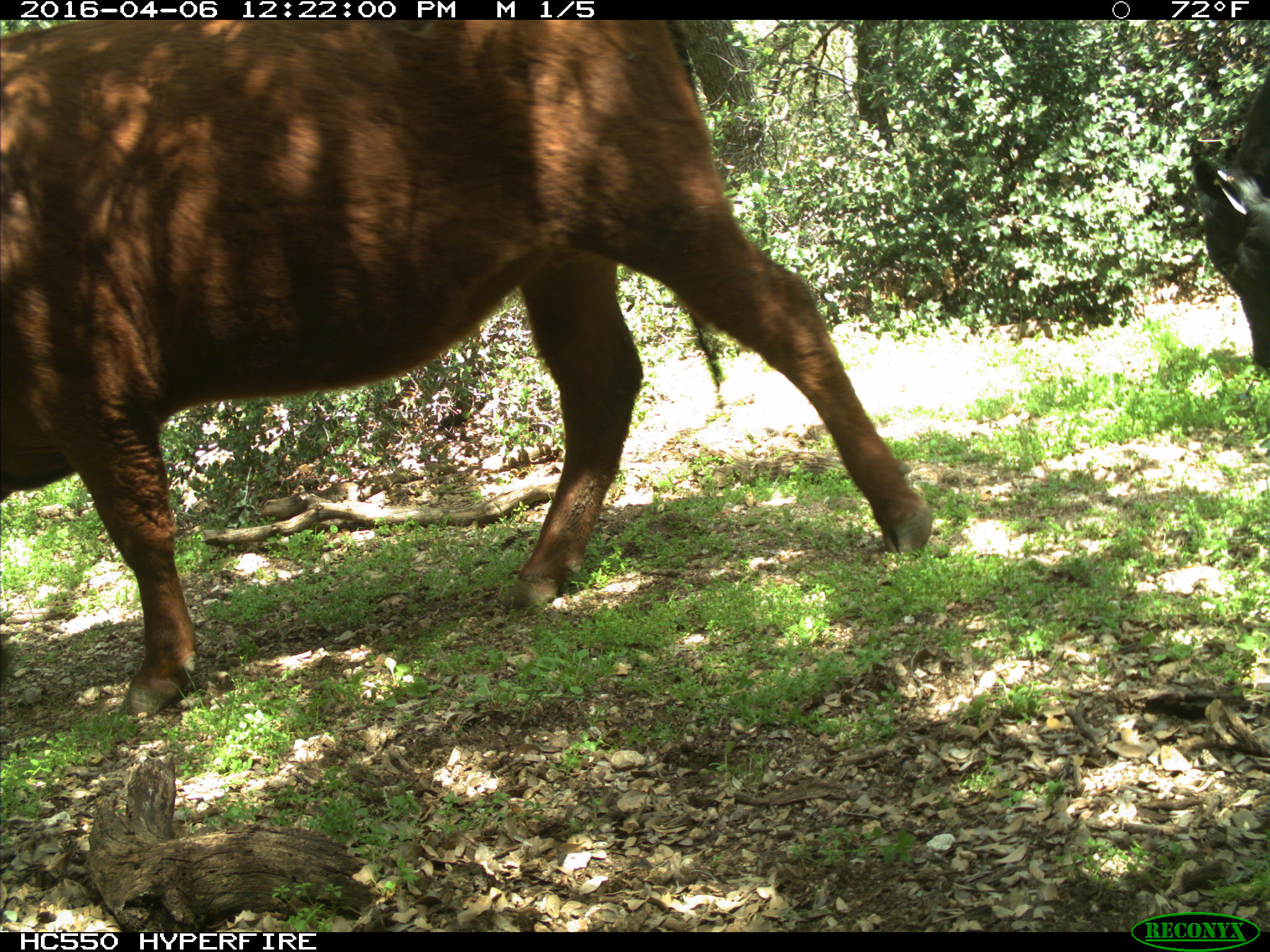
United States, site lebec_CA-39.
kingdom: Animalia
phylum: Chordata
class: Mammalia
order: Artiodactyla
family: Bovidae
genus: Bos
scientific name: Bos taurus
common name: domestic cow